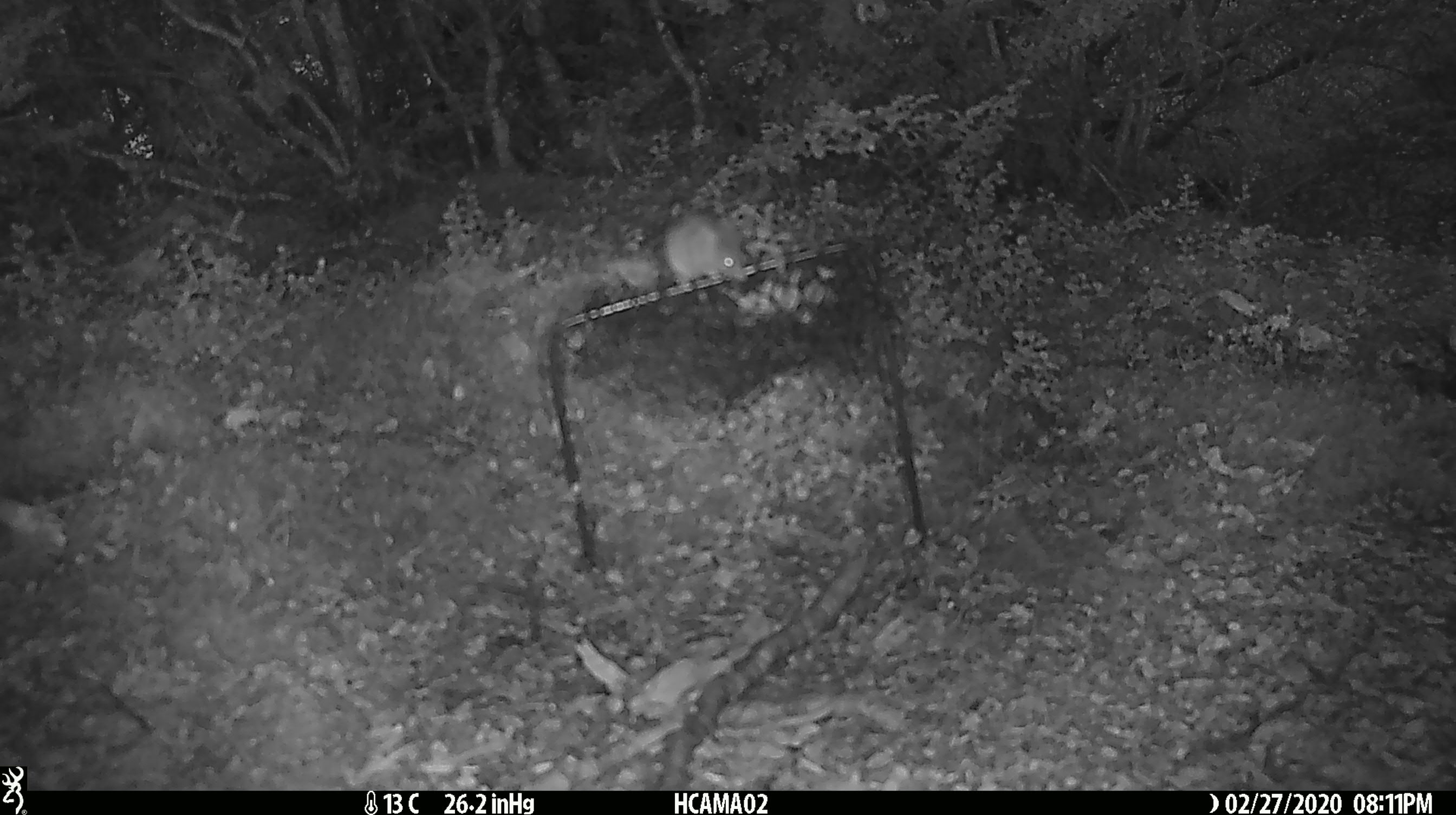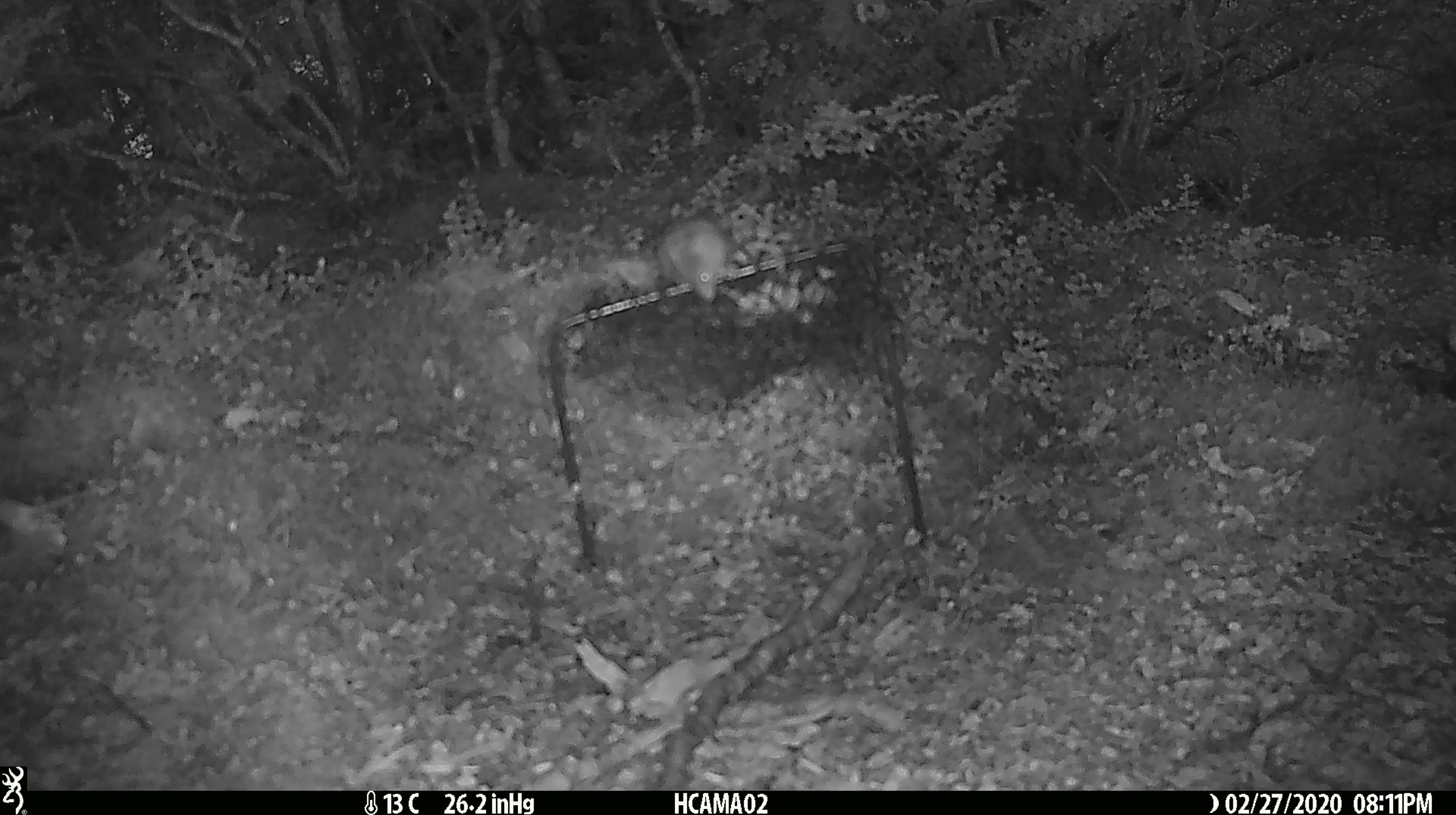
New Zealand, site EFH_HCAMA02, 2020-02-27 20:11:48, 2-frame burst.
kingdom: Animalia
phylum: Chordata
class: Mammalia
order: Rodentia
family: Muridae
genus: Mus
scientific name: Mus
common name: mouse